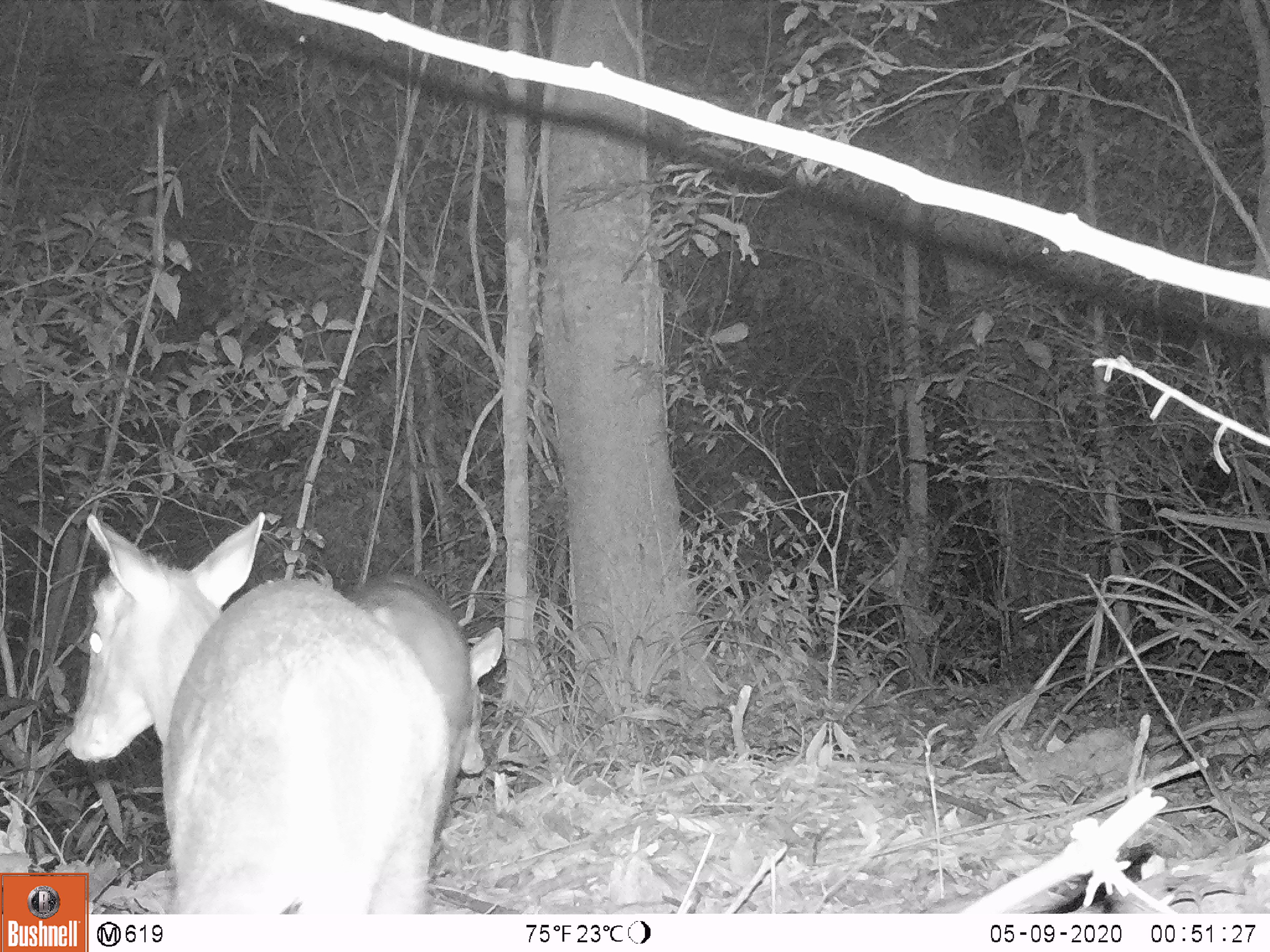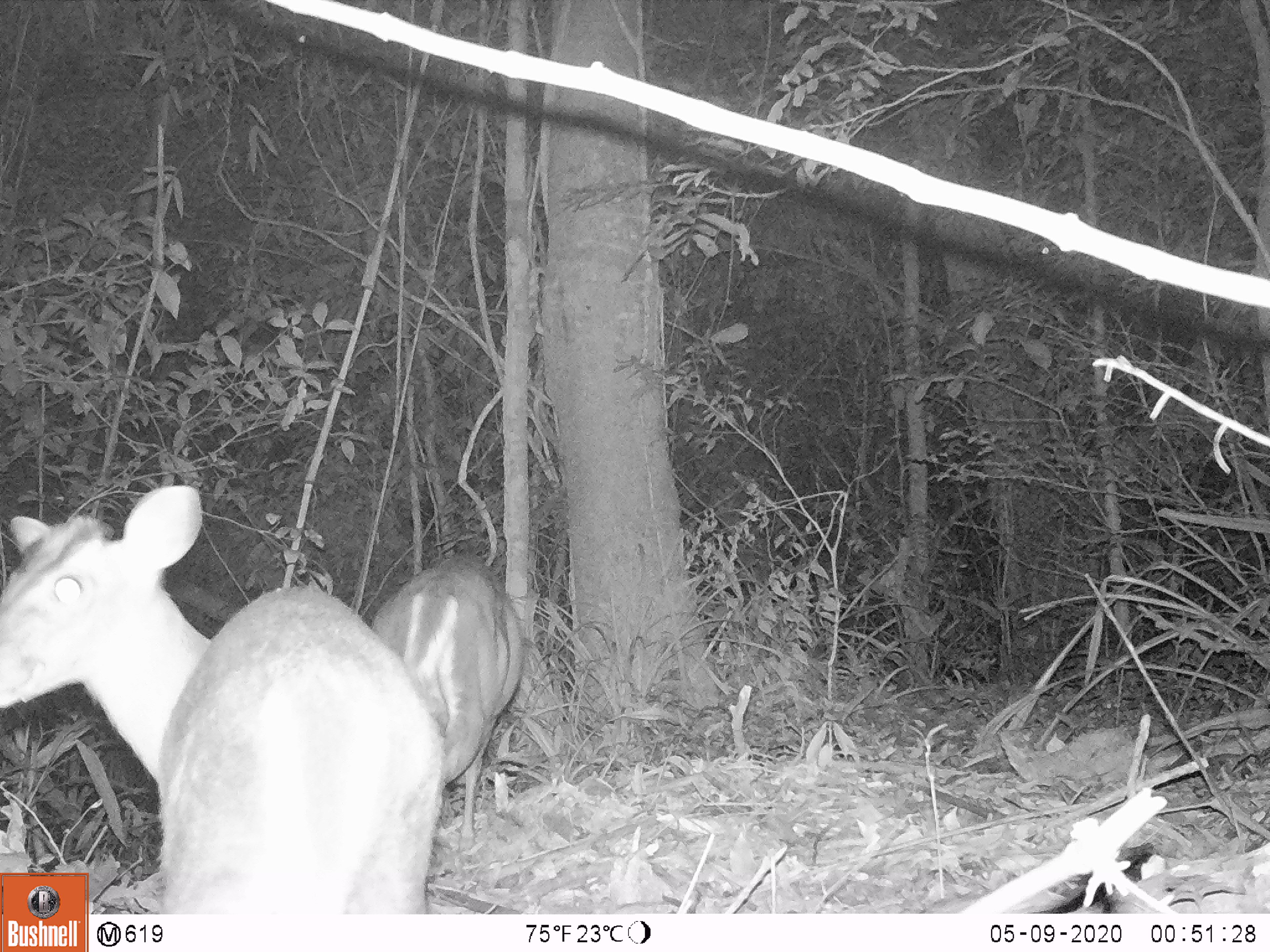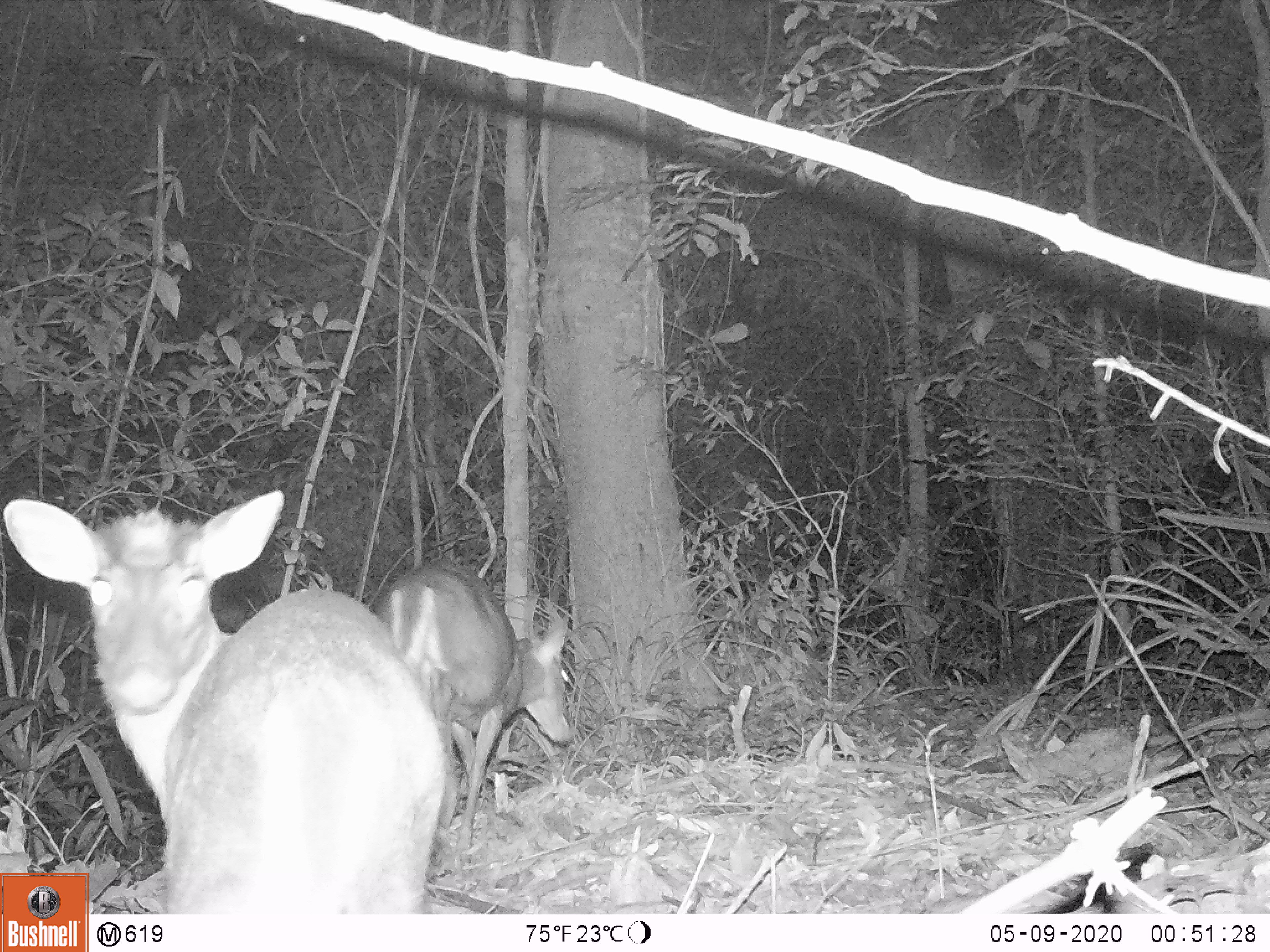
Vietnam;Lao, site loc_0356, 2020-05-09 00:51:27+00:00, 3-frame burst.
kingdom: Animalia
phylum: Chordata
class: Mammalia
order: Artiodactyla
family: Cervidae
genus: Muntiacus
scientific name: Muntiacus rooseveltorum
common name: roosevelt's muntjac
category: roosevelts muntjac group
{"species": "roosevelts muntjac group (roosevelt's muntjac) (Muntiacus rooseveltorum)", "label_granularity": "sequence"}